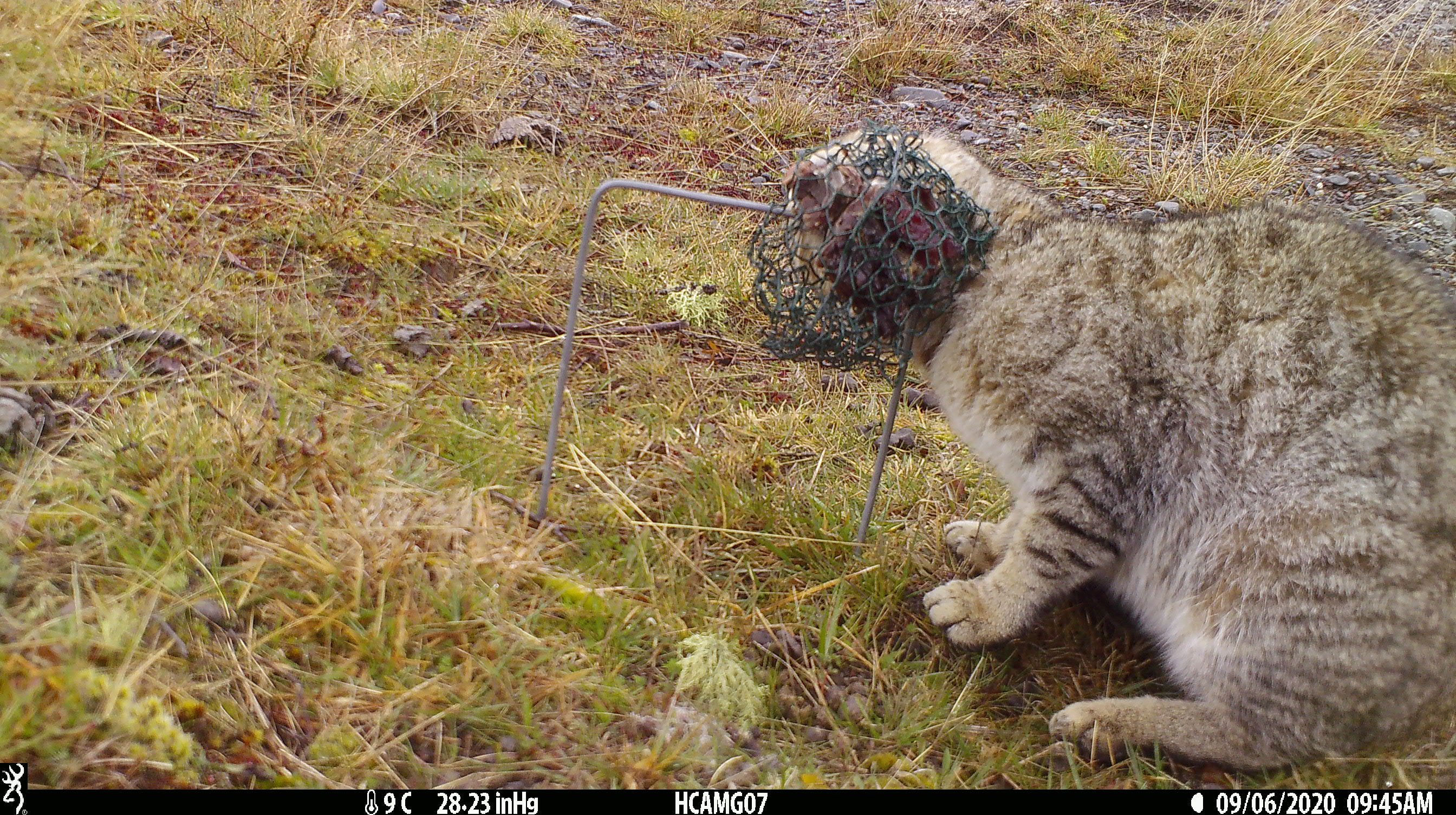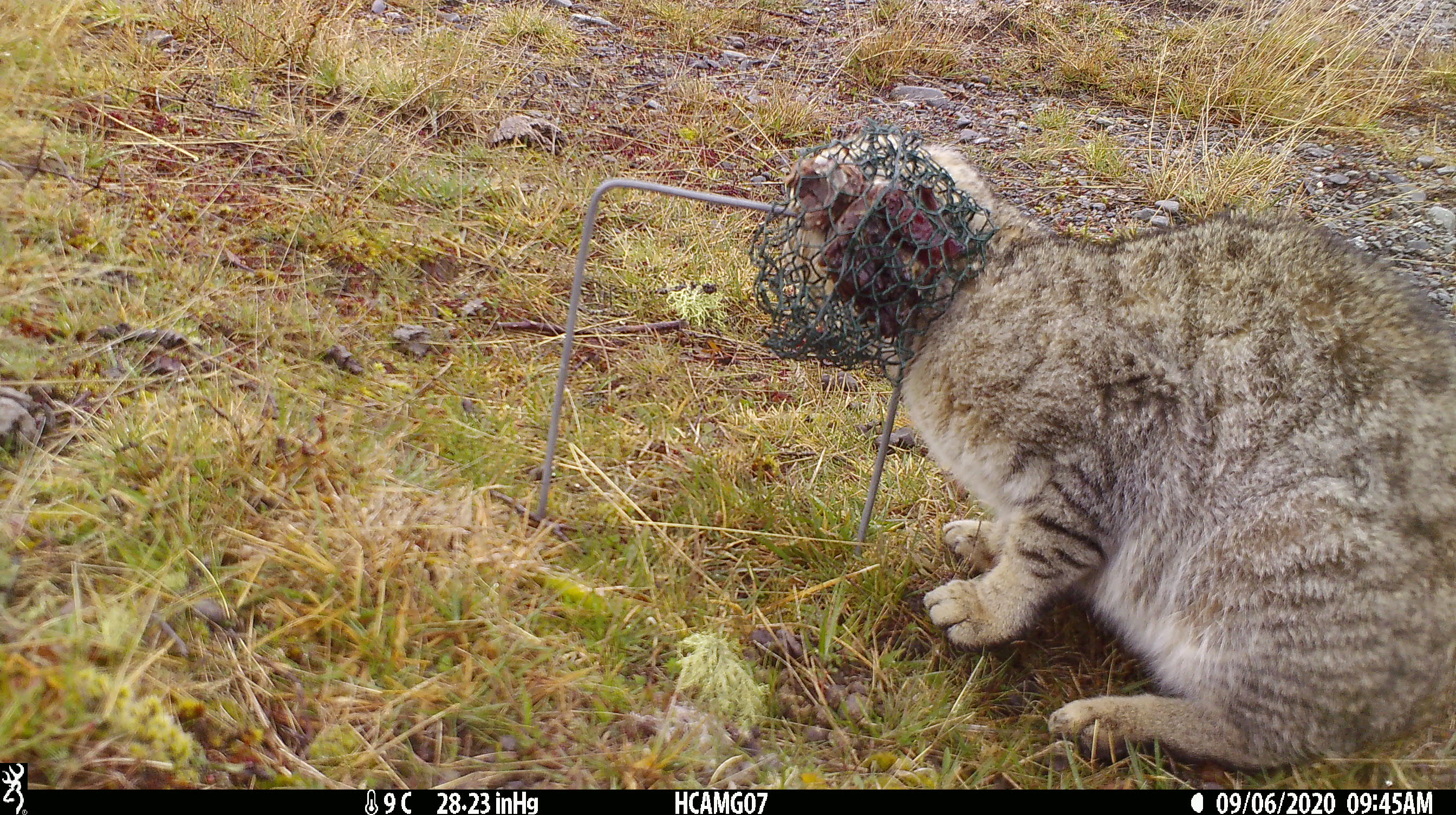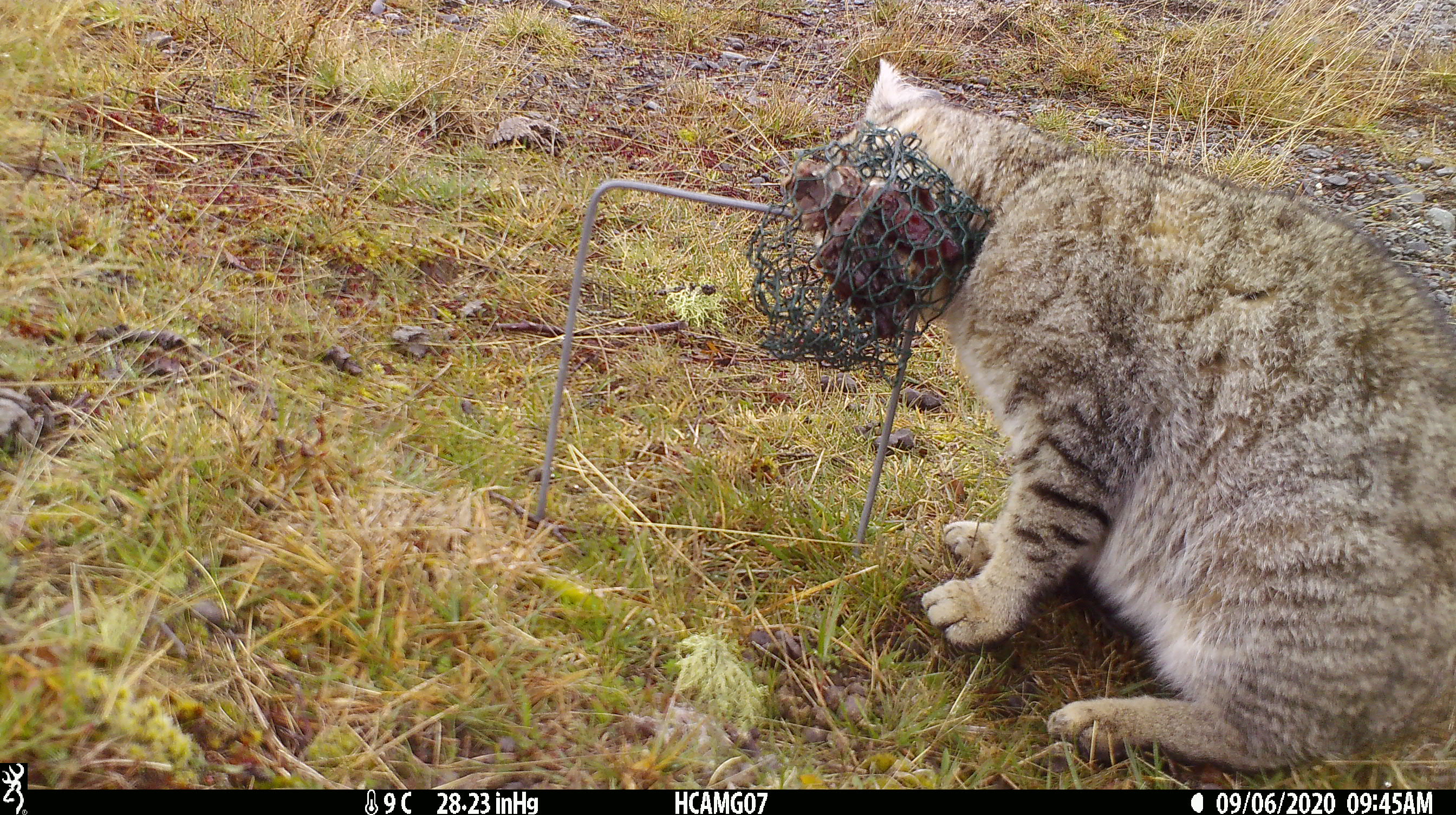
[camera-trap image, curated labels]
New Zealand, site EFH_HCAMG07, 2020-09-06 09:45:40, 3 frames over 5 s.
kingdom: Animalia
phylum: Chordata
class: Mammalia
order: Carnivora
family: Felidae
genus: Felis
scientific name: Felis catus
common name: domestic cat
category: cat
Cat (domestic cat) (Felis catus).